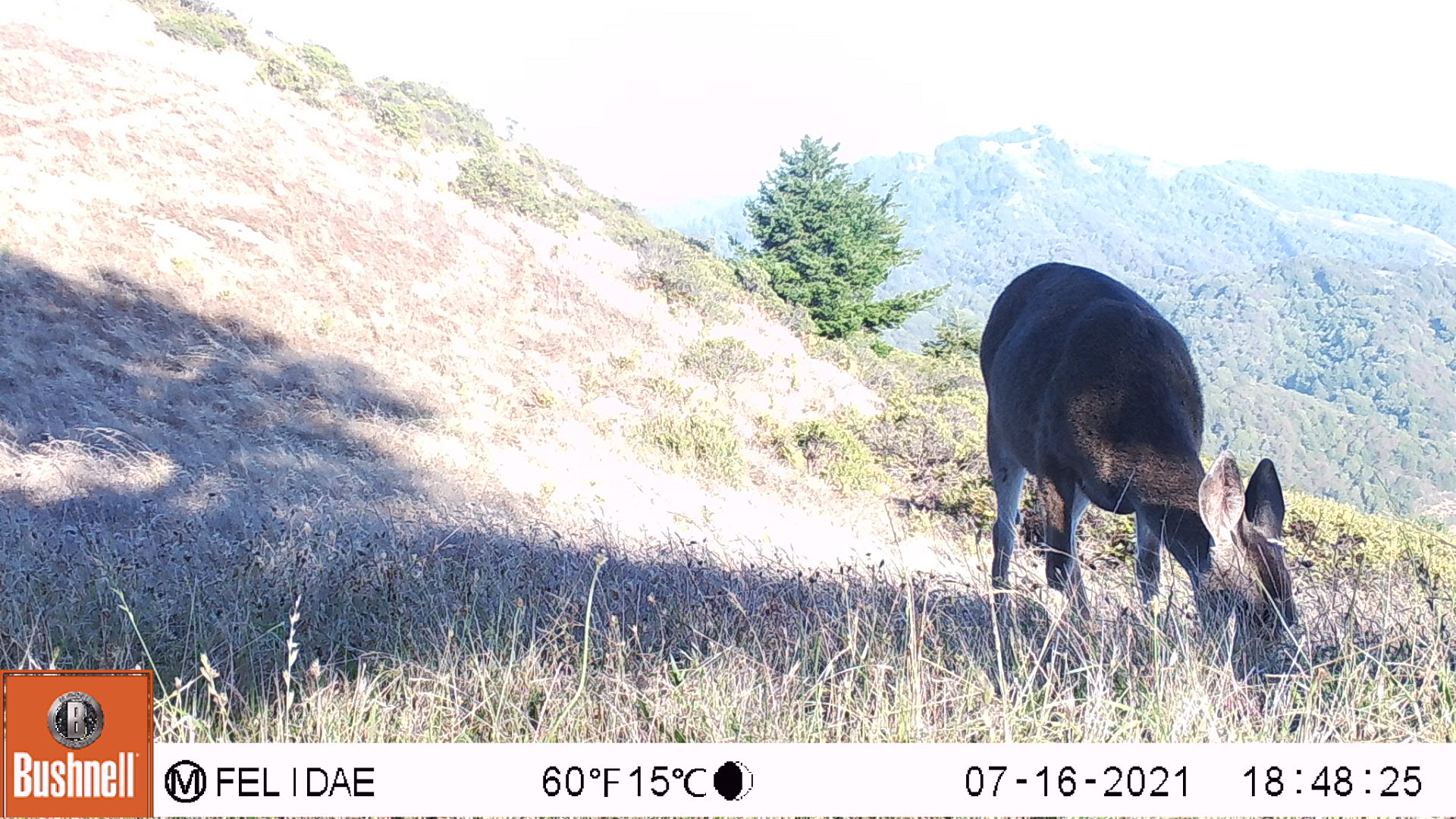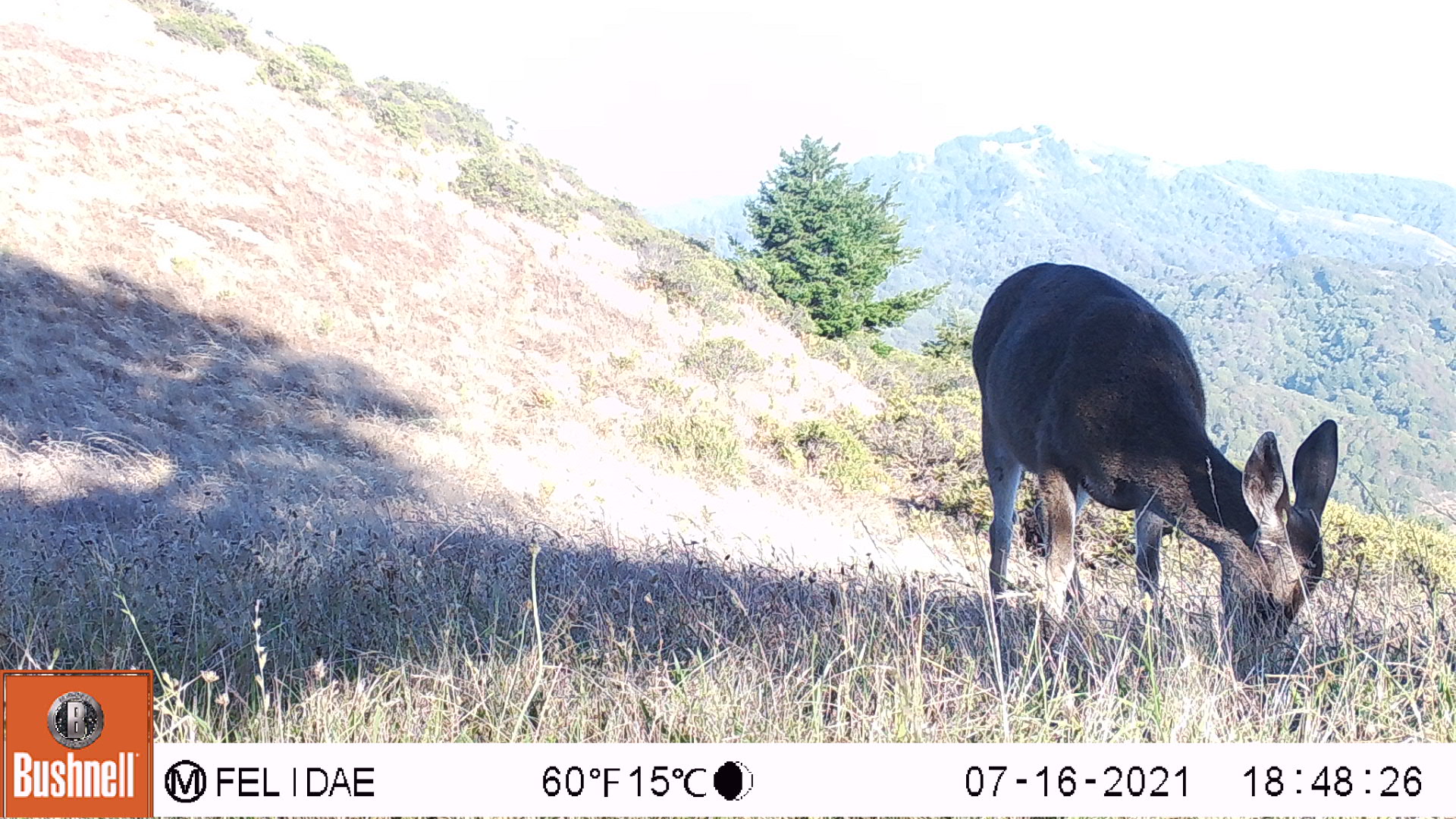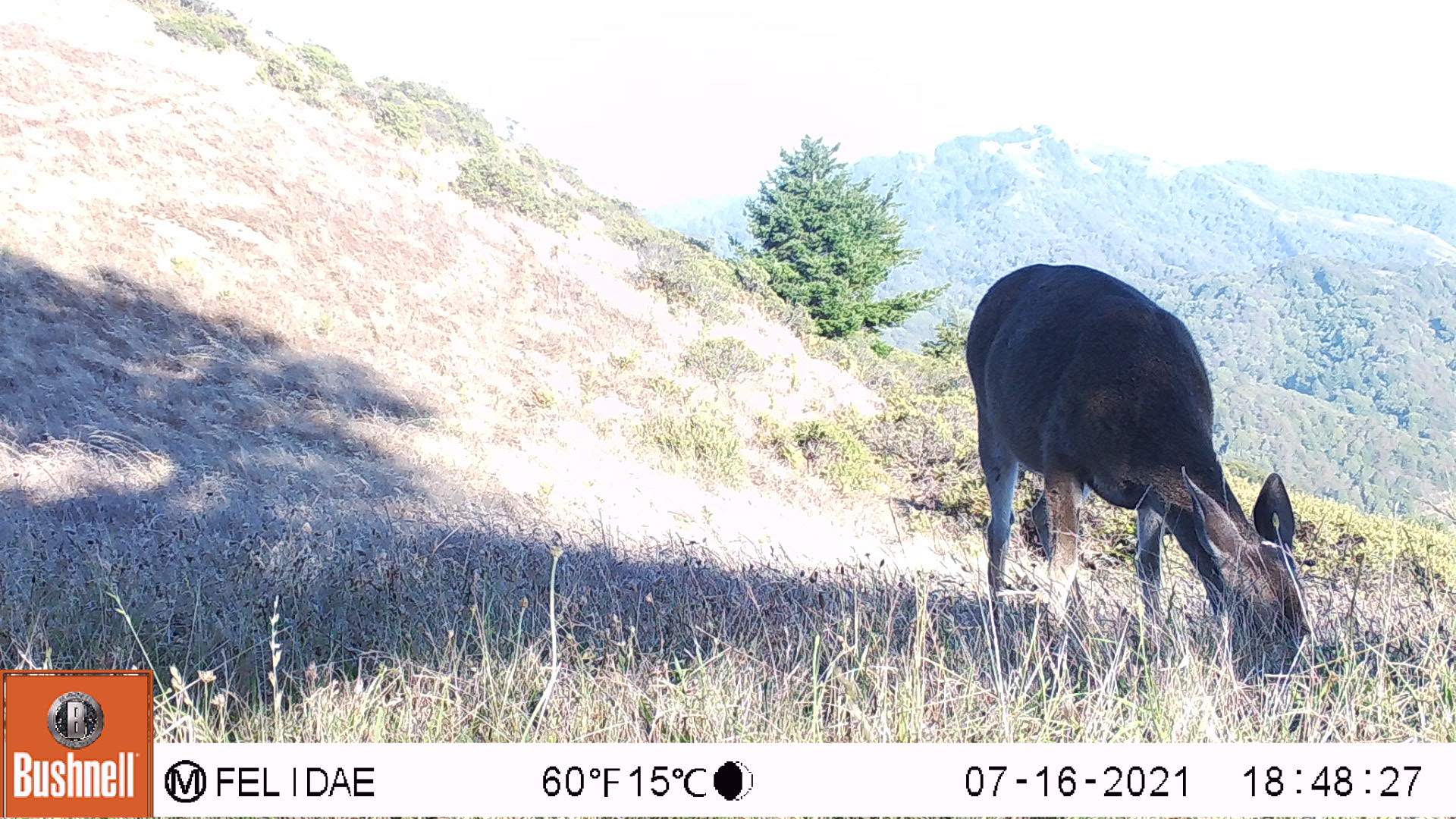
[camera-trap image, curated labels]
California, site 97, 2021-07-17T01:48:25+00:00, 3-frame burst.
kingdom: Animalia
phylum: Chordata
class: Mammalia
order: Artiodactyla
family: Cervidae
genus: Odocoileus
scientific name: Odocoileus hemionus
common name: mule deer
Mule deer (Odocoileus hemionus).